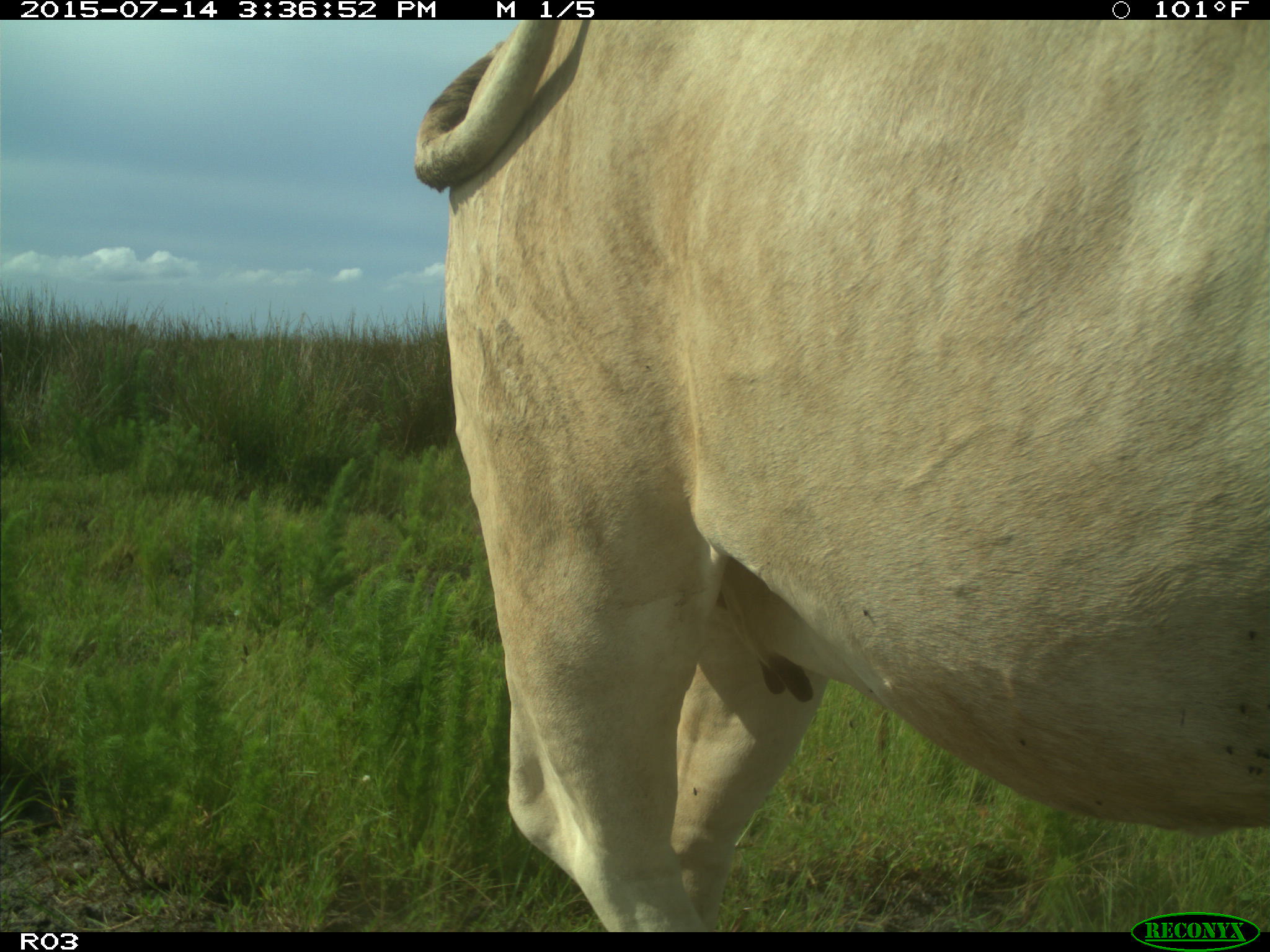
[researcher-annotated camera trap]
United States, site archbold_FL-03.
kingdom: Animalia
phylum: Chordata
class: Mammalia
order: Artiodactyla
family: Bovidae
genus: Bos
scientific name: Bos taurus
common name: domestic cow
Bos taurus (domestic cow).